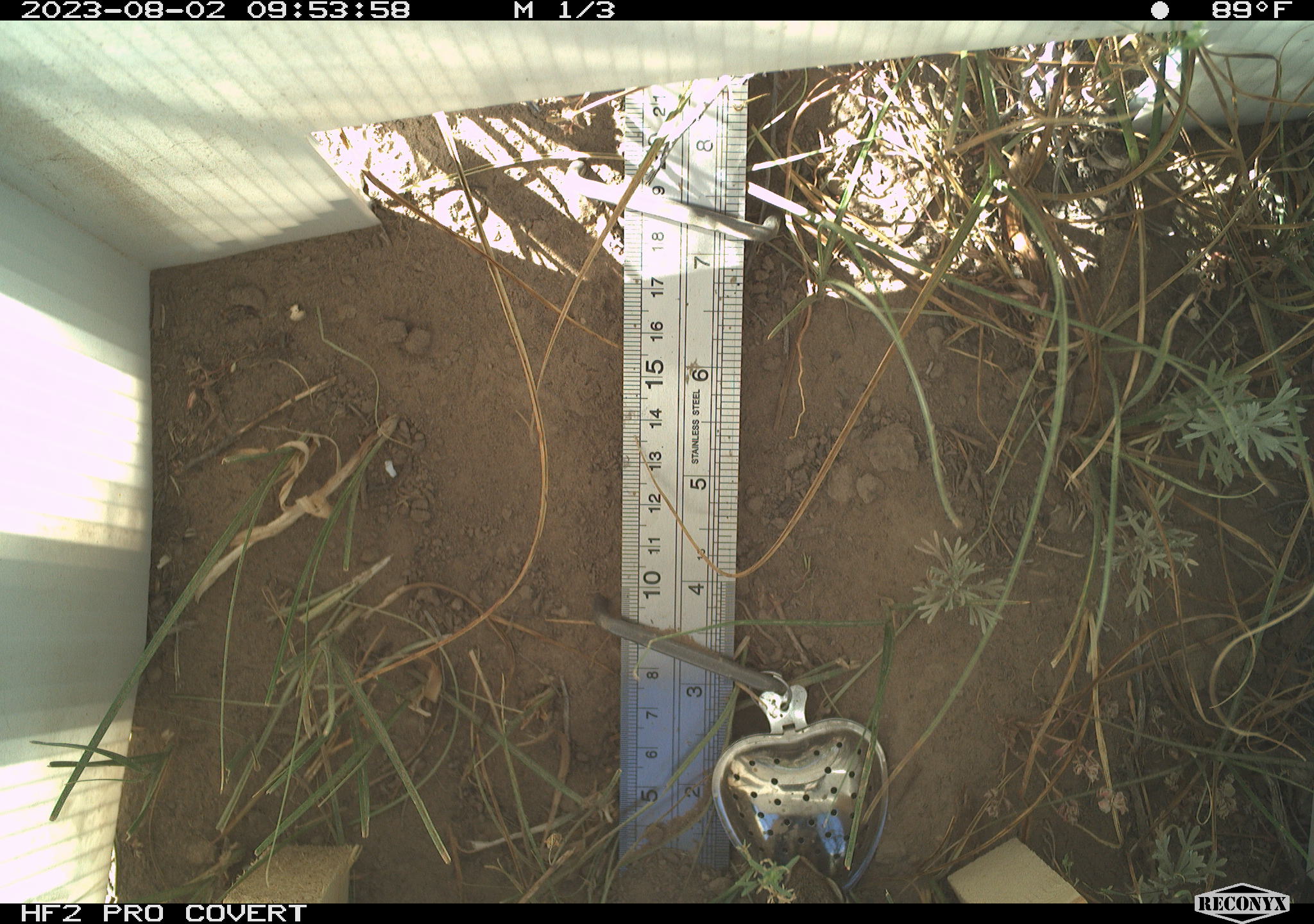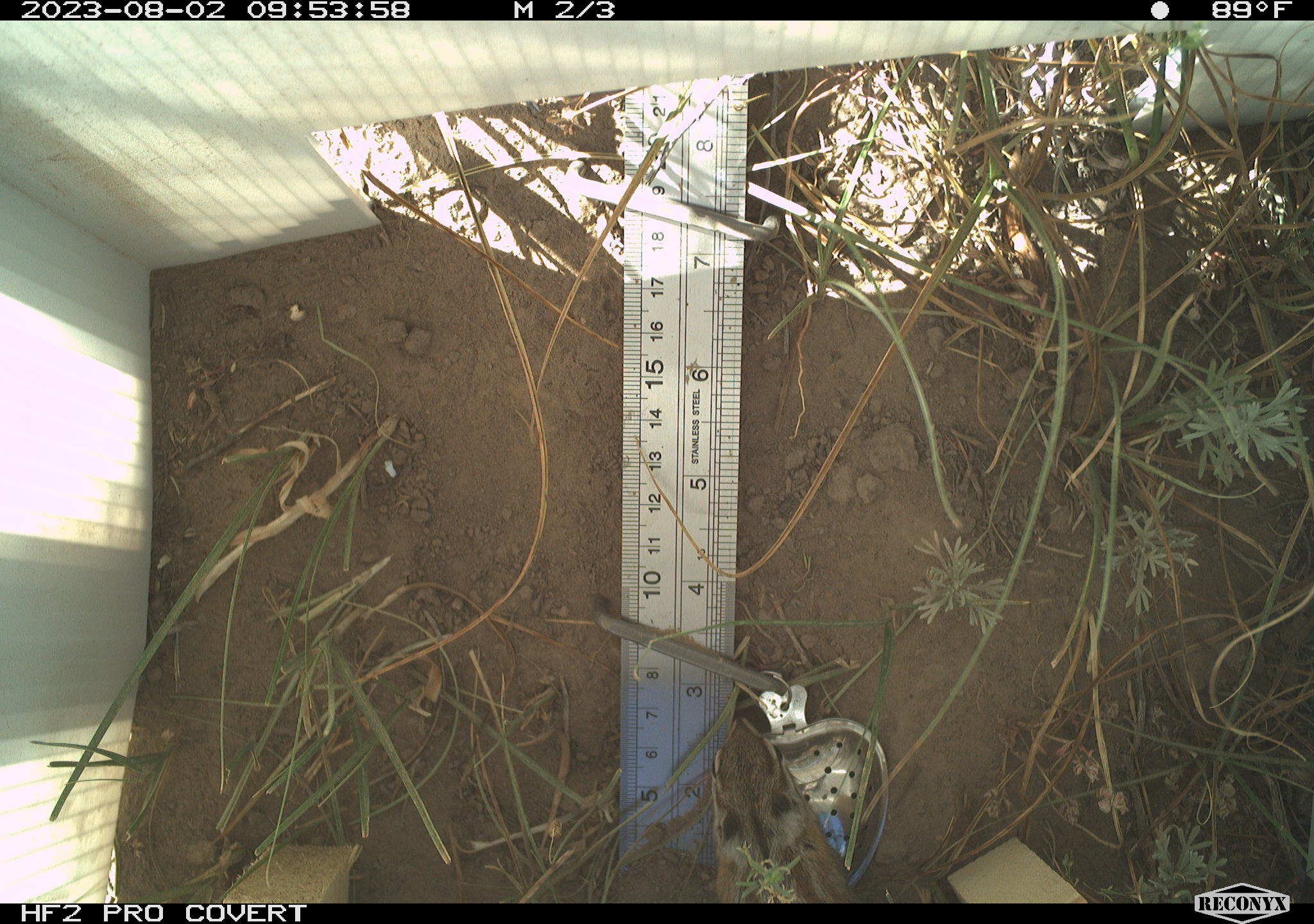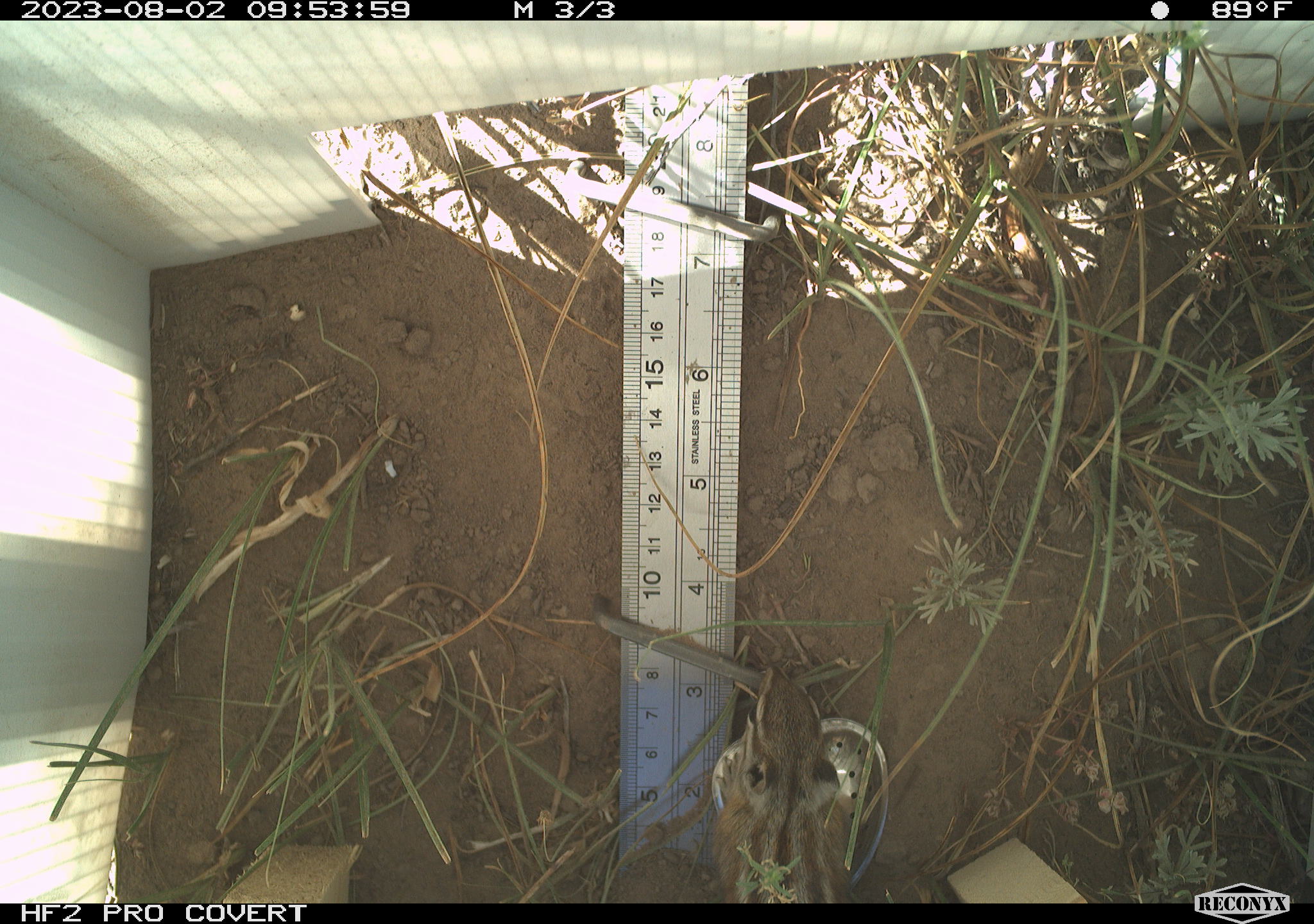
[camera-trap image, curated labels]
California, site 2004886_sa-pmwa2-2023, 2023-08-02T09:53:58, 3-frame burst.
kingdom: Animalia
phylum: Chordata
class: Mammalia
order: Rodentia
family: Sciuridae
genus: Neotamias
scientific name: Neotamias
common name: western chipmunks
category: neotamias species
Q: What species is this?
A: Neotamias species (western chipmunks) (Neotamias).